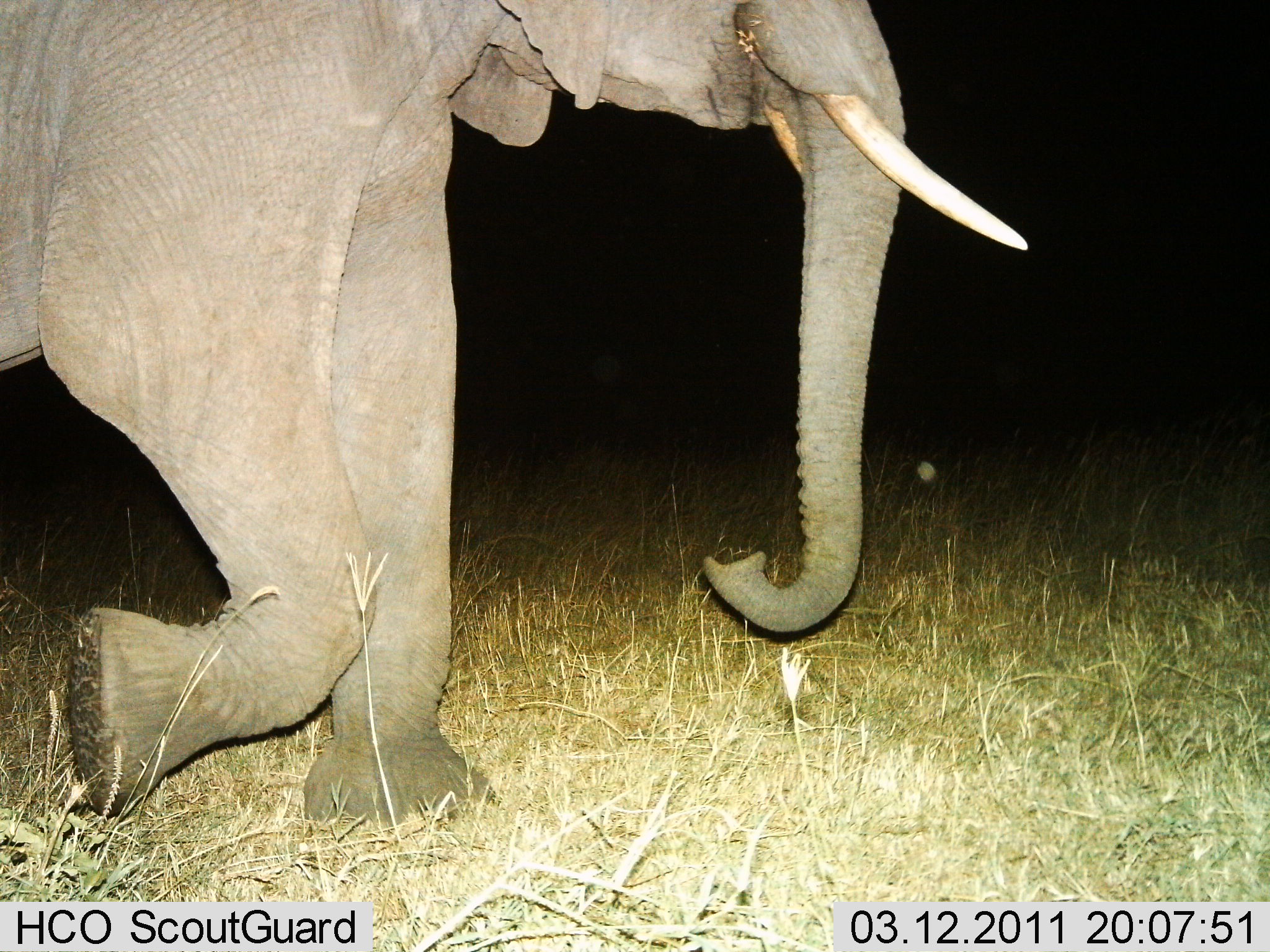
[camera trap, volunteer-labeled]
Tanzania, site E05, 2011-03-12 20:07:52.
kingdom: Animalia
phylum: Chordata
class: Mammalia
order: Proboscidea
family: Elephantidae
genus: Loxodonta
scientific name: Loxodonta africana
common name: african bush elephant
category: elephant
Elephant (african bush elephant) (Loxodonta africana), count 1. Behavior (volunteer vote fractions): standing 17%, resting 0%, moving 92%, interacting 0%. Young present (vote fraction): 0%. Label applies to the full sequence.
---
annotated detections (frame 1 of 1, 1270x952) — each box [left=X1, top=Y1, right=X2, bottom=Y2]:
animal: [left=0, top=0, right=1029, bottom=829]